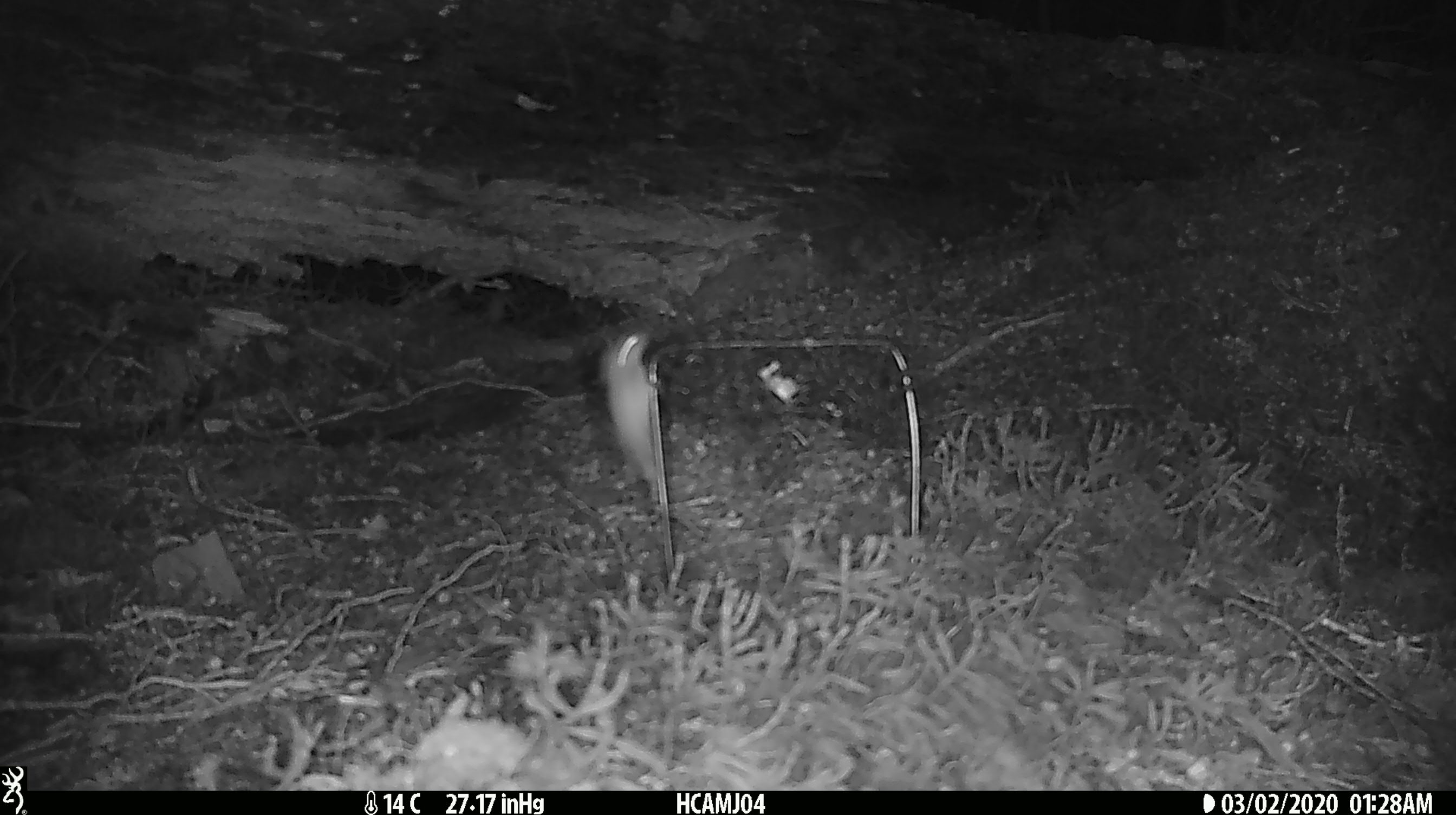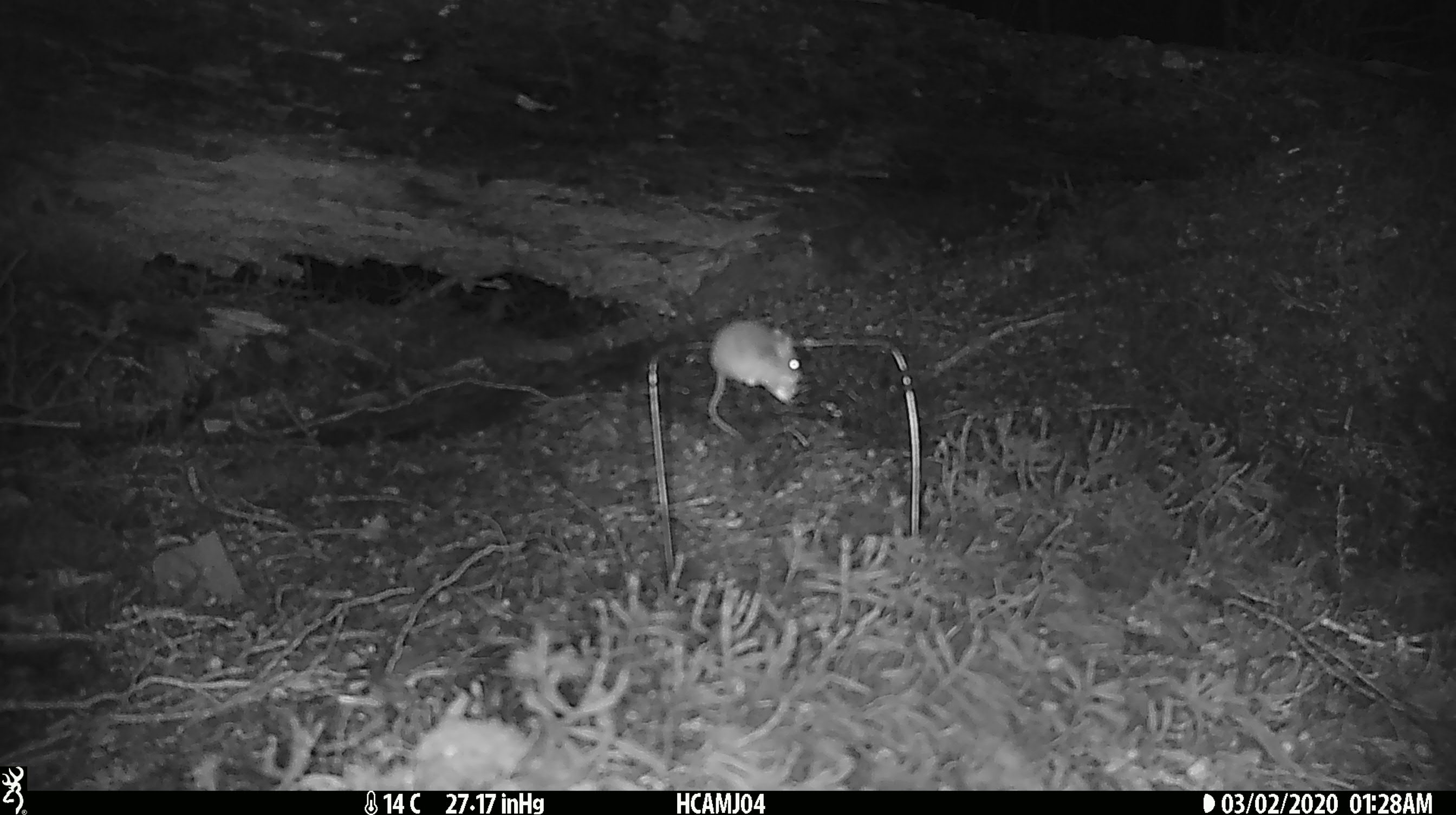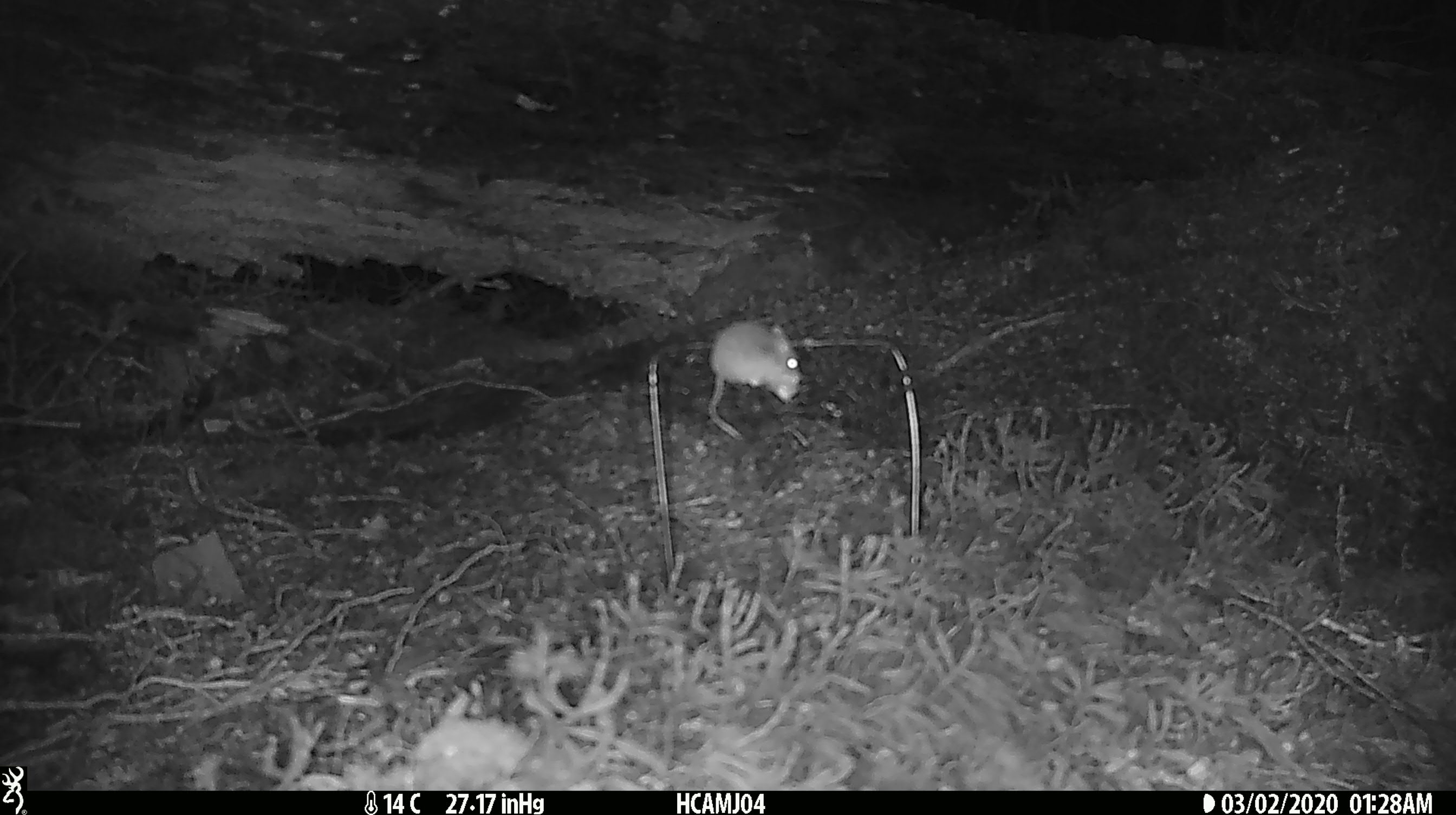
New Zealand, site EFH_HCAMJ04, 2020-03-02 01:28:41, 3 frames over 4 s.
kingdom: Animalia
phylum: Chordata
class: Mammalia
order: Rodentia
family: Muridae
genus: Mus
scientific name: Mus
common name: mouse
Mouse (Mus).